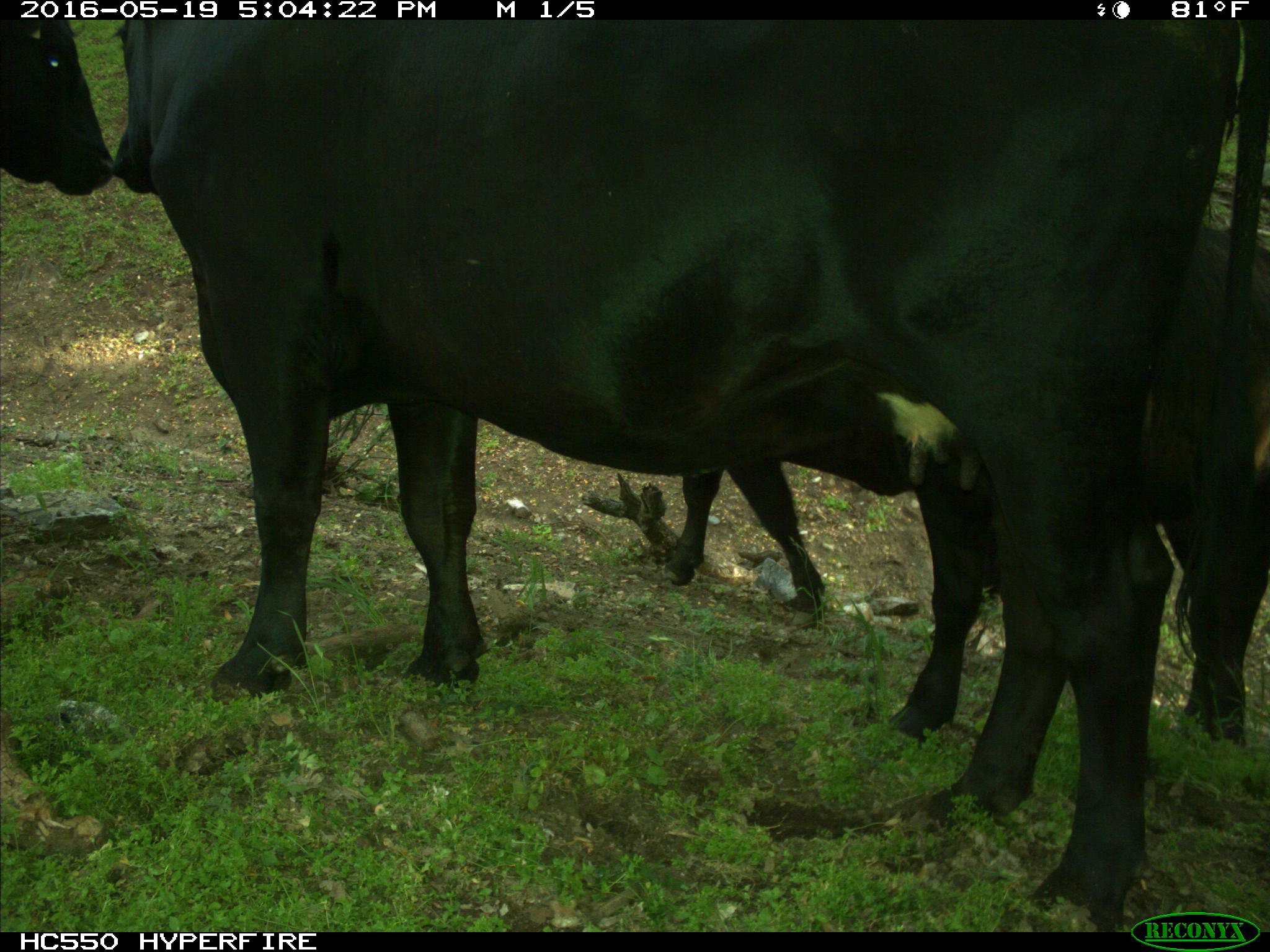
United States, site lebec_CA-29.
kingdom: Animalia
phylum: Chordata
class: Mammalia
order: Artiodactyla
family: Bovidae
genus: Bos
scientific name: Bos taurus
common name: domestic cow